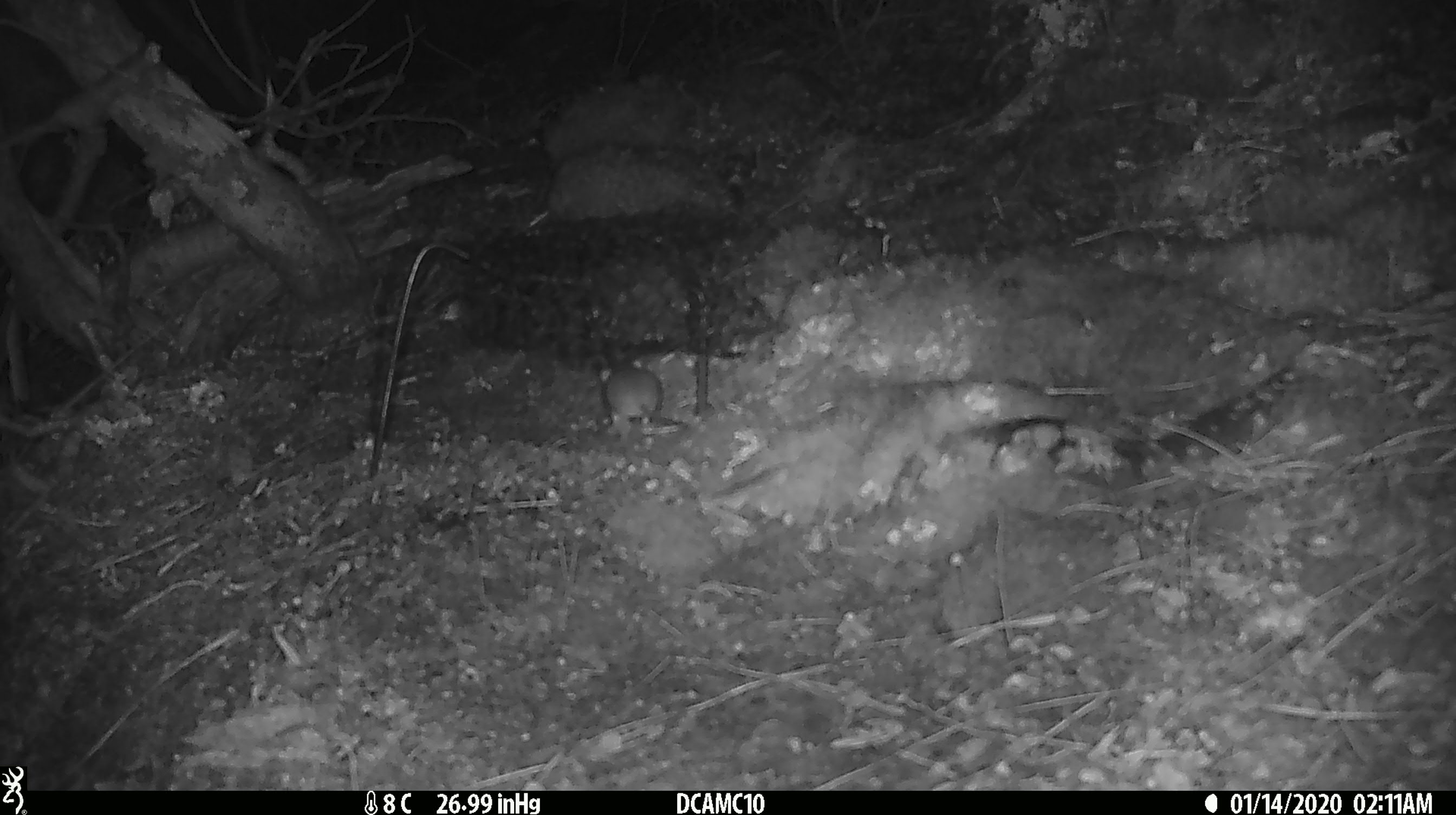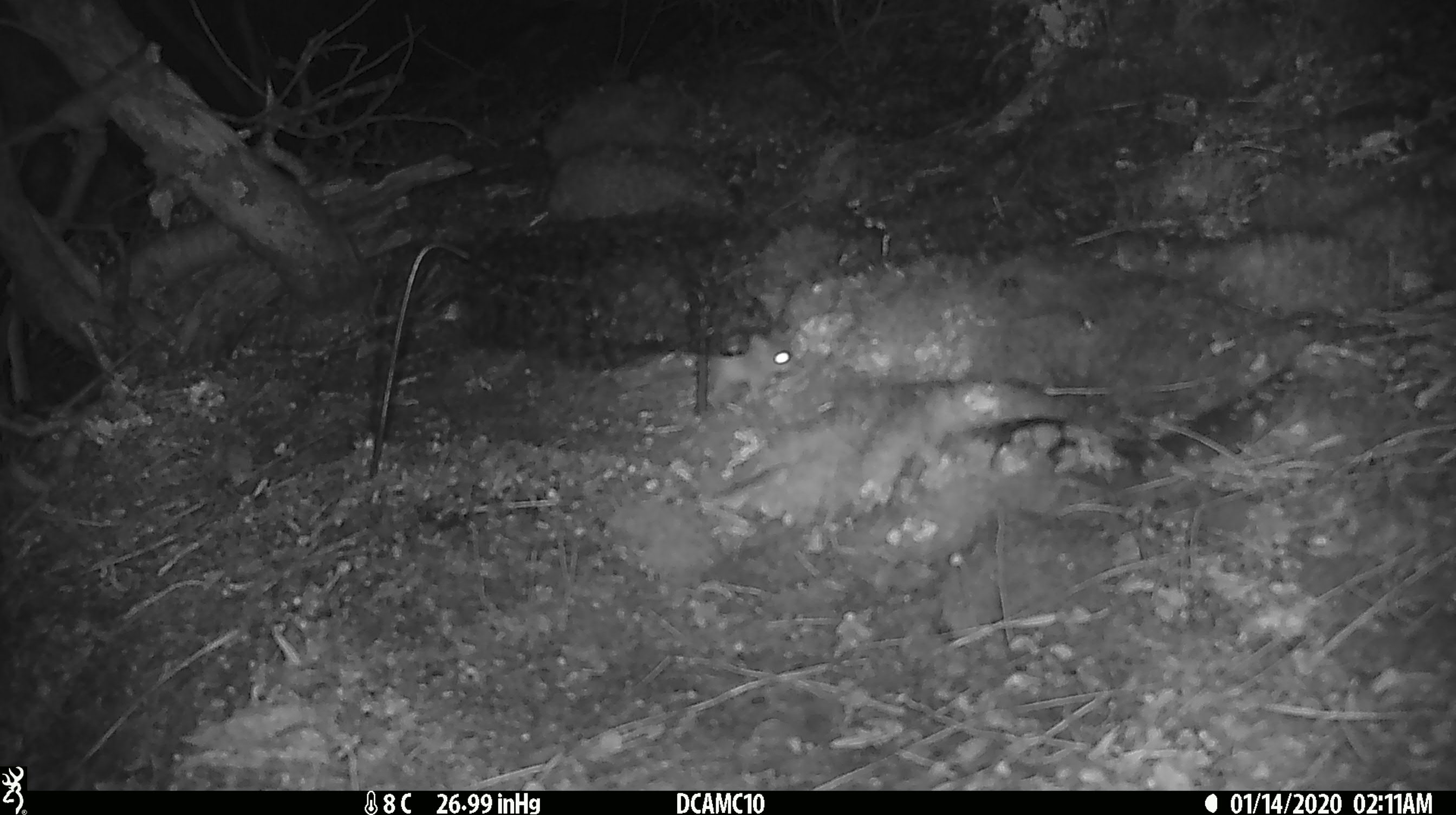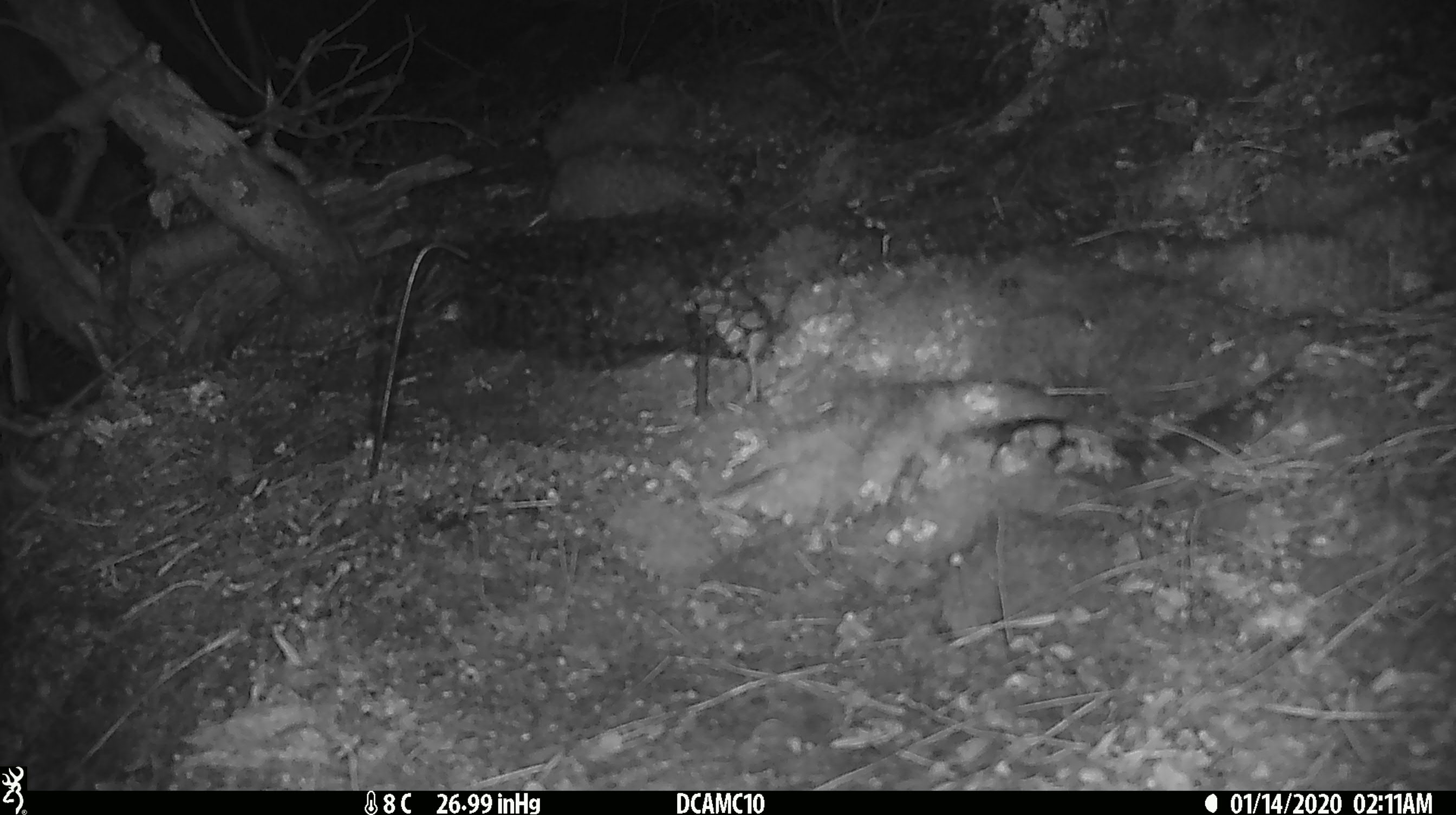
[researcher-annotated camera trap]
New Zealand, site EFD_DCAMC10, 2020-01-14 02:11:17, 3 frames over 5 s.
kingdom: Animalia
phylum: Chordata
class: Mammalia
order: Rodentia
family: Muridae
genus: Mus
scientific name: Mus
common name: mouse